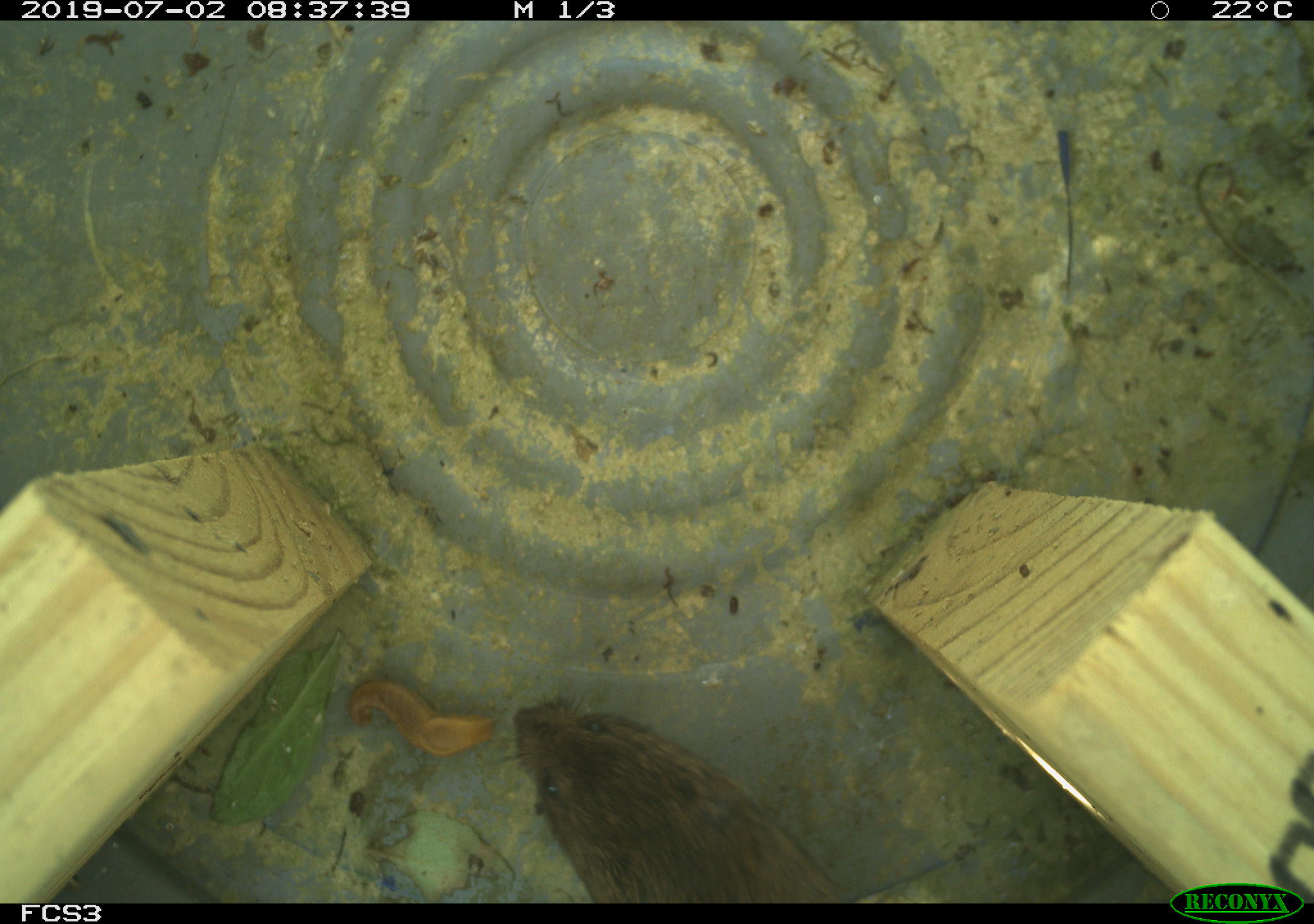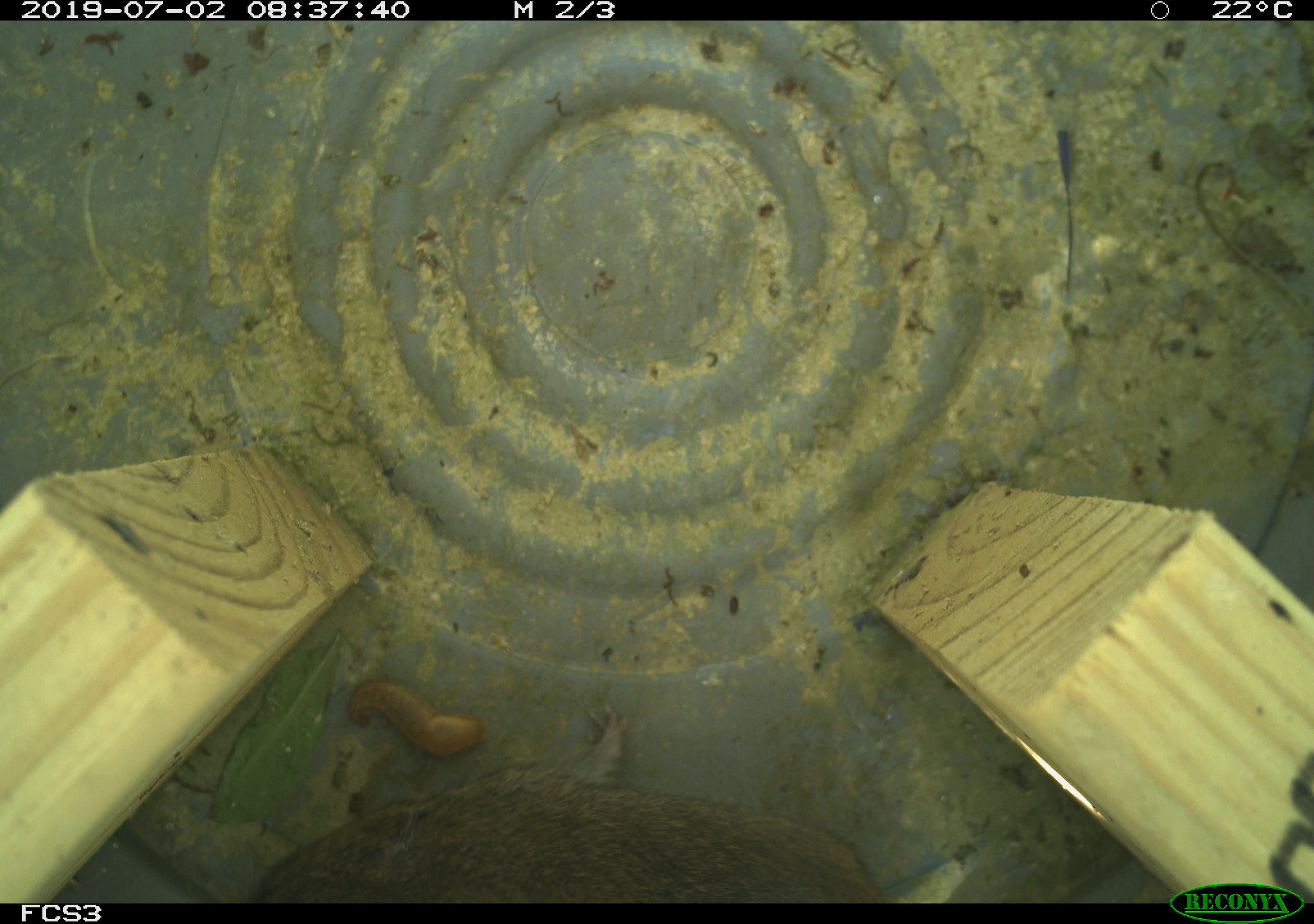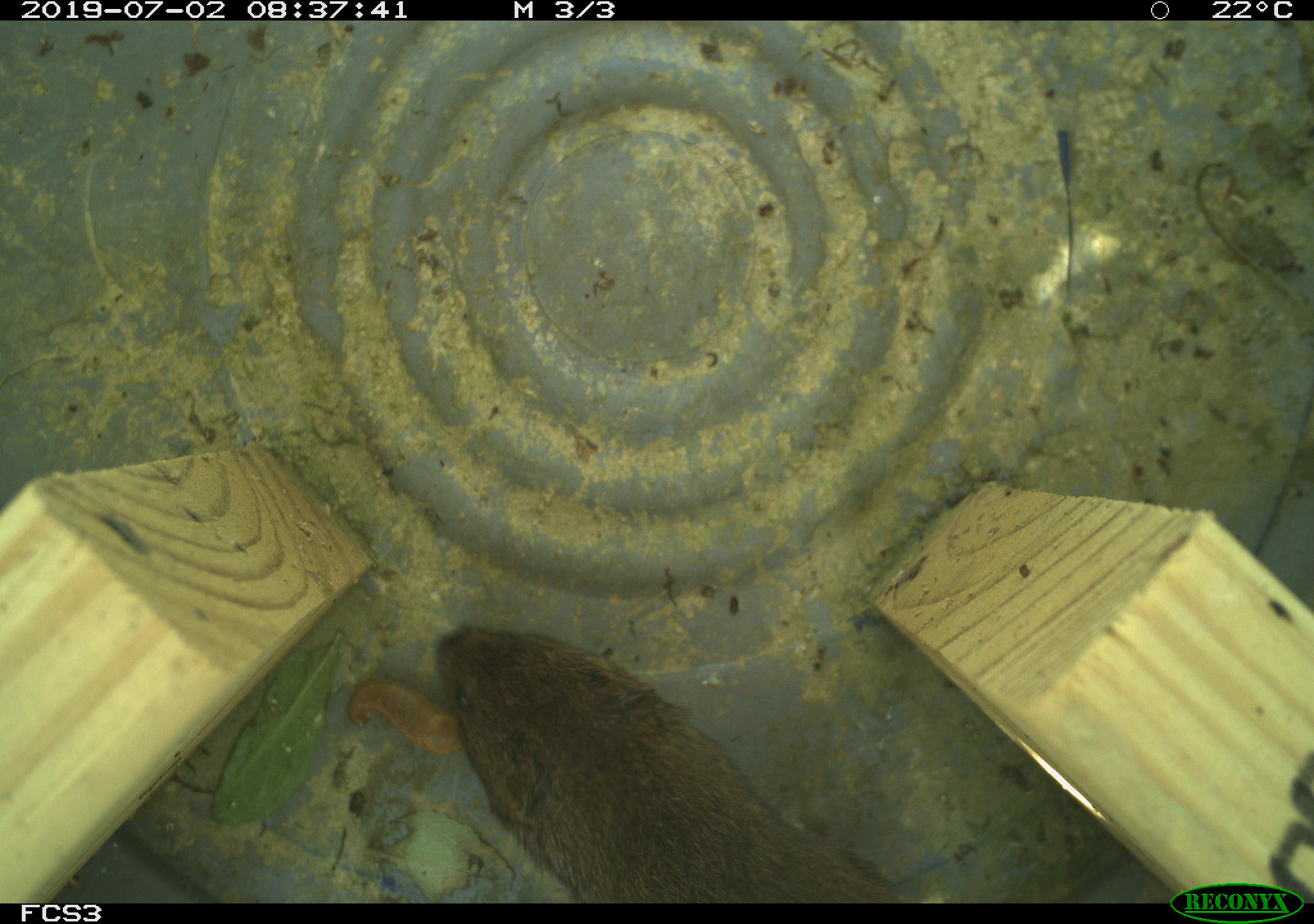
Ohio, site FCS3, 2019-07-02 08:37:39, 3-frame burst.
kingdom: Animalia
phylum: Chordata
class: Mammalia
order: Rodentia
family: Cricetidae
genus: Microtus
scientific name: Microtus pennsylvanicus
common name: meadow vole